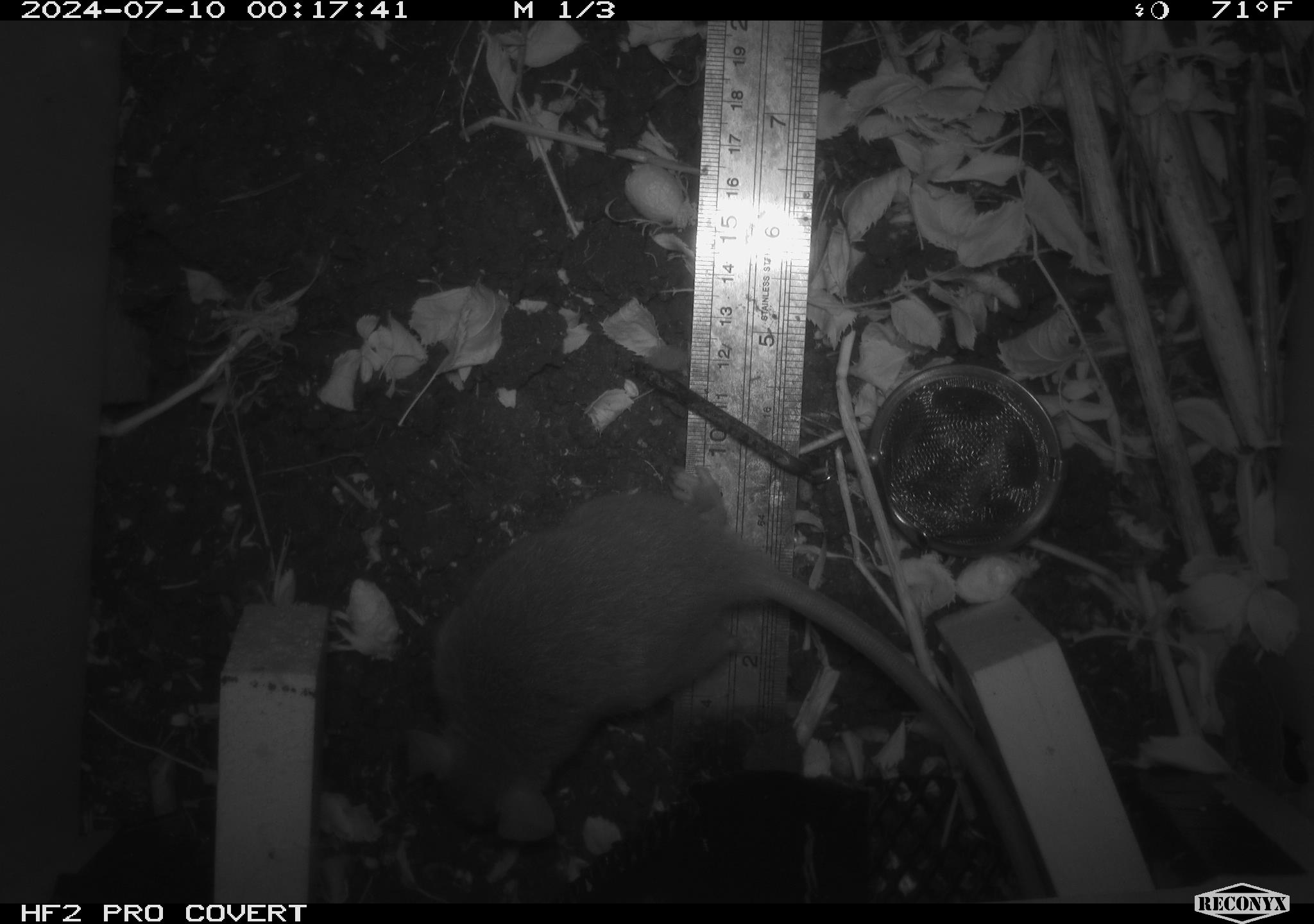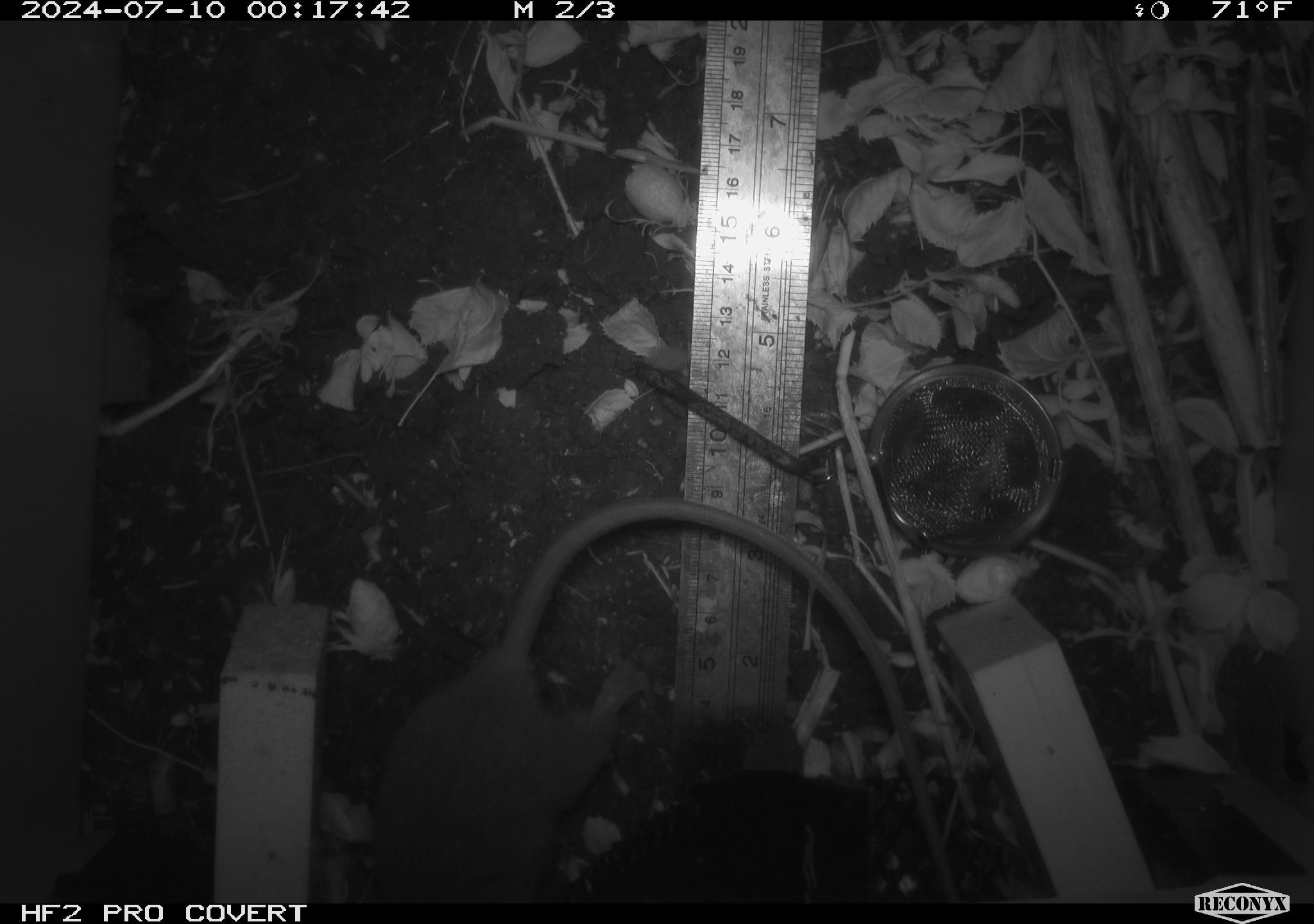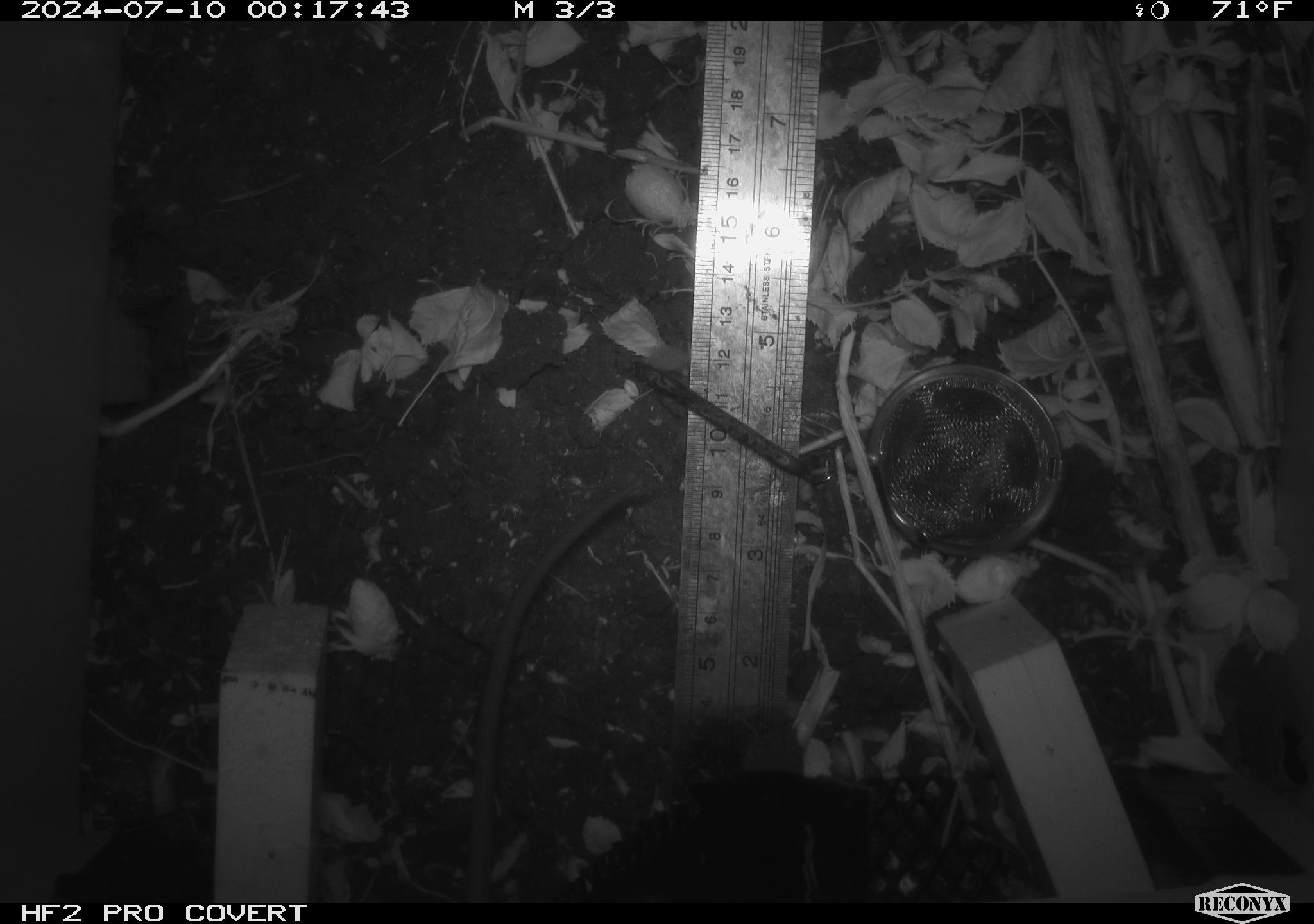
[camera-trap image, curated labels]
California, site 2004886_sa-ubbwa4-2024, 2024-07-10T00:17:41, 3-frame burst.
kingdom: Animalia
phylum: Chordata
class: Mammalia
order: Rodentia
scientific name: Rodentia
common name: woodrat or rat or mouse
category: woodrat or rat or mouse species